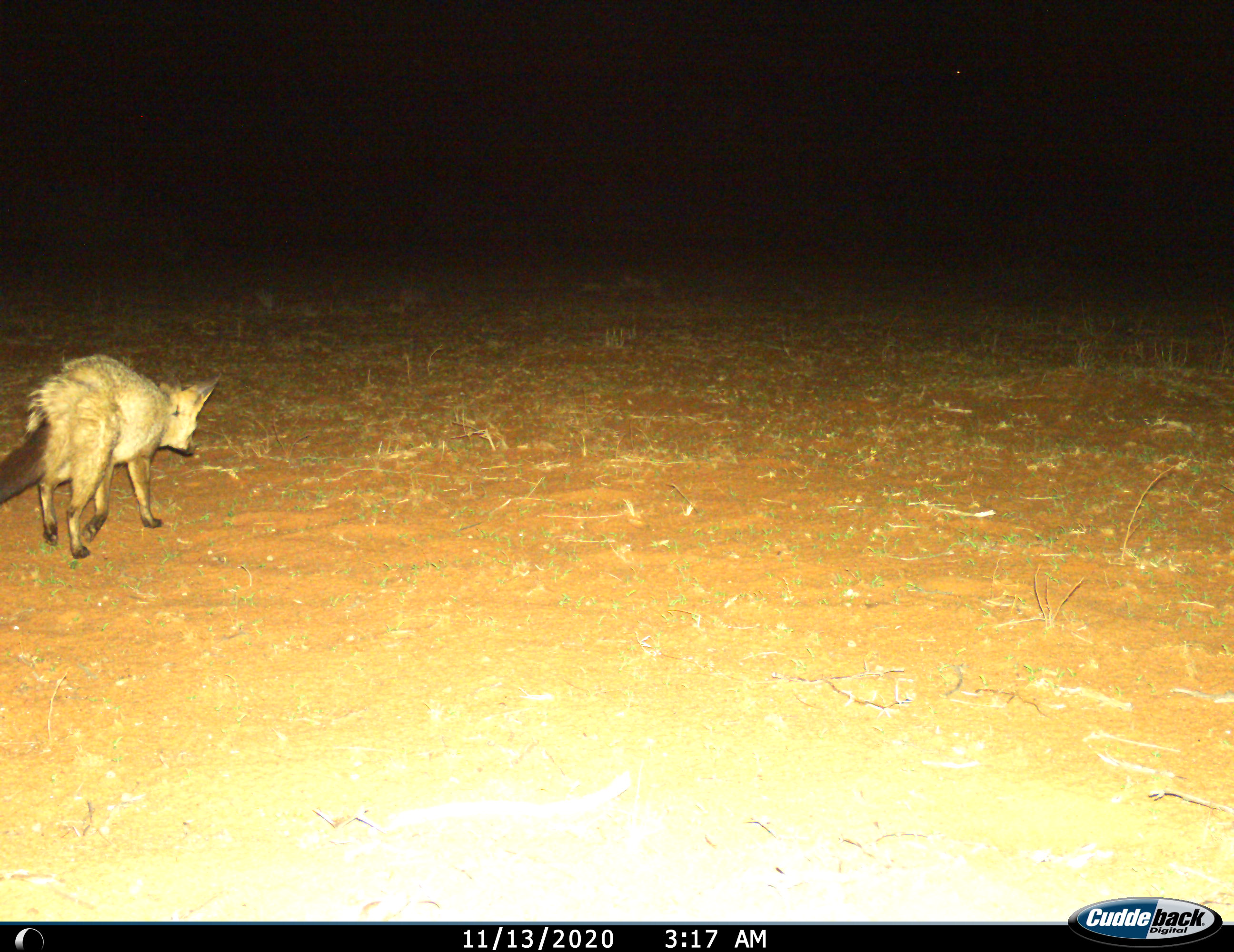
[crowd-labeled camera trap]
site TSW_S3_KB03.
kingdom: Animalia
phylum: Chordata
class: Mammalia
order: Carnivora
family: Canidae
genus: Otocyon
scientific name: Otocyon megalotis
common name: bat-eared fox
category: foxbateared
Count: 1.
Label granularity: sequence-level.